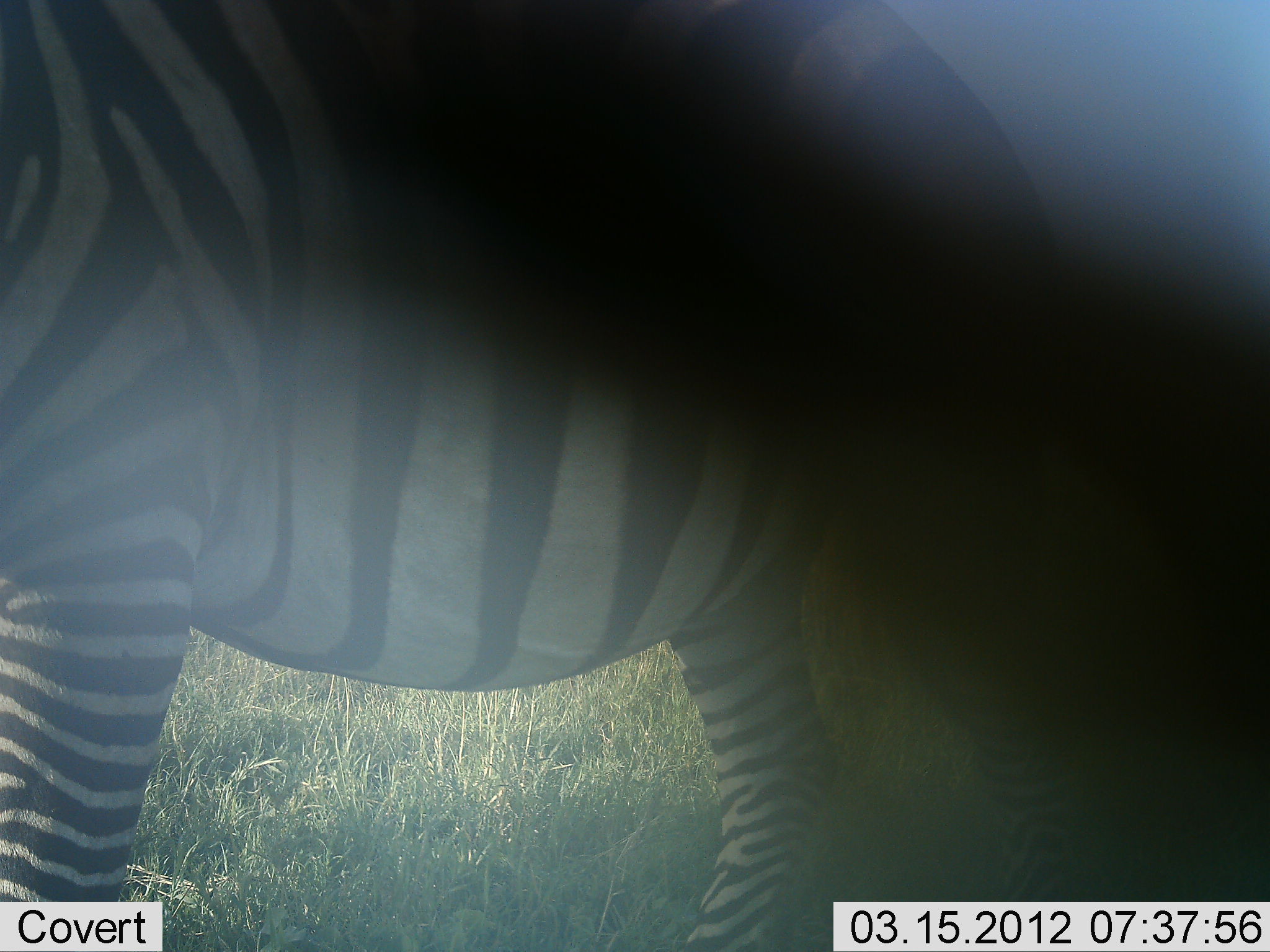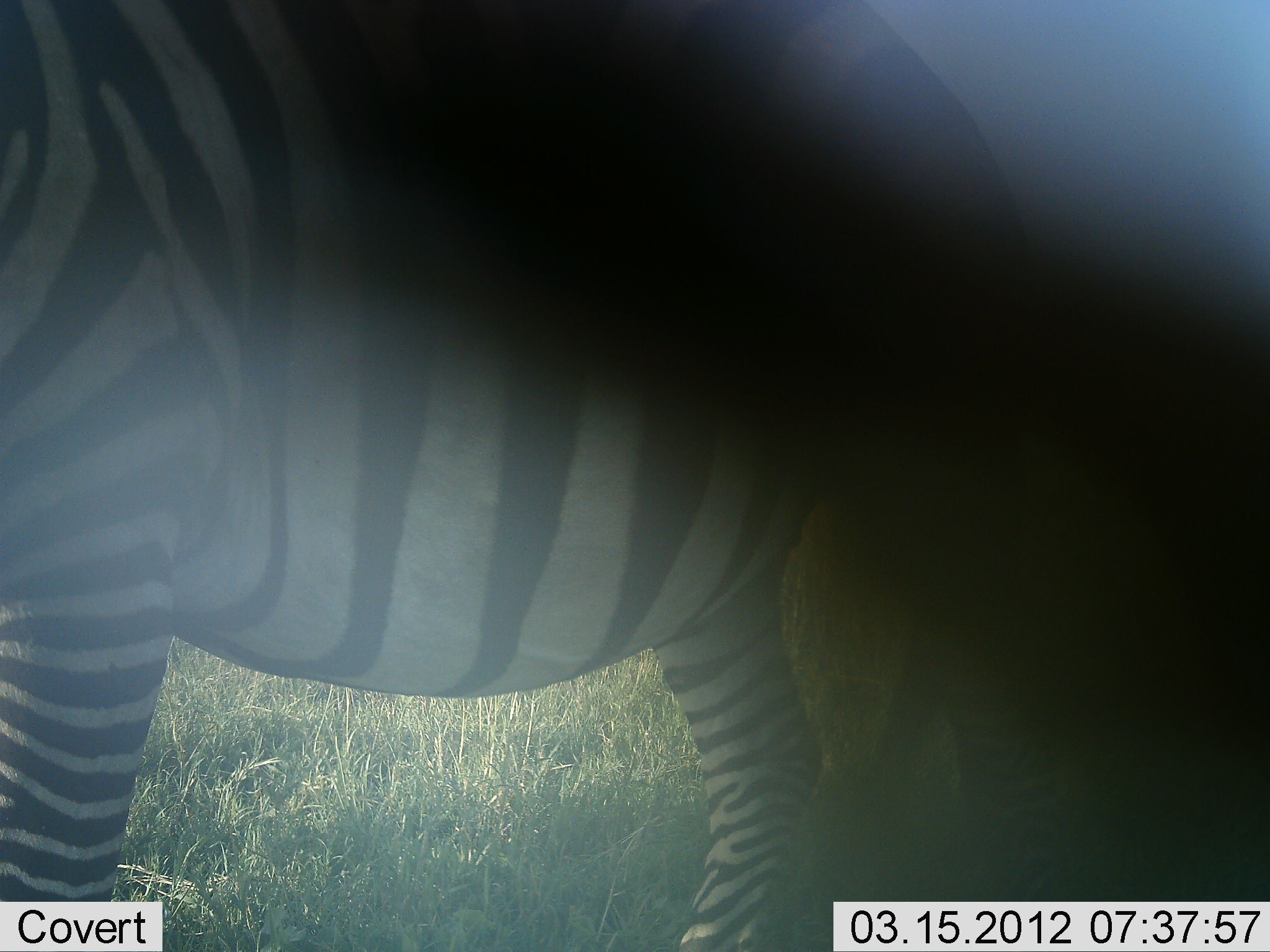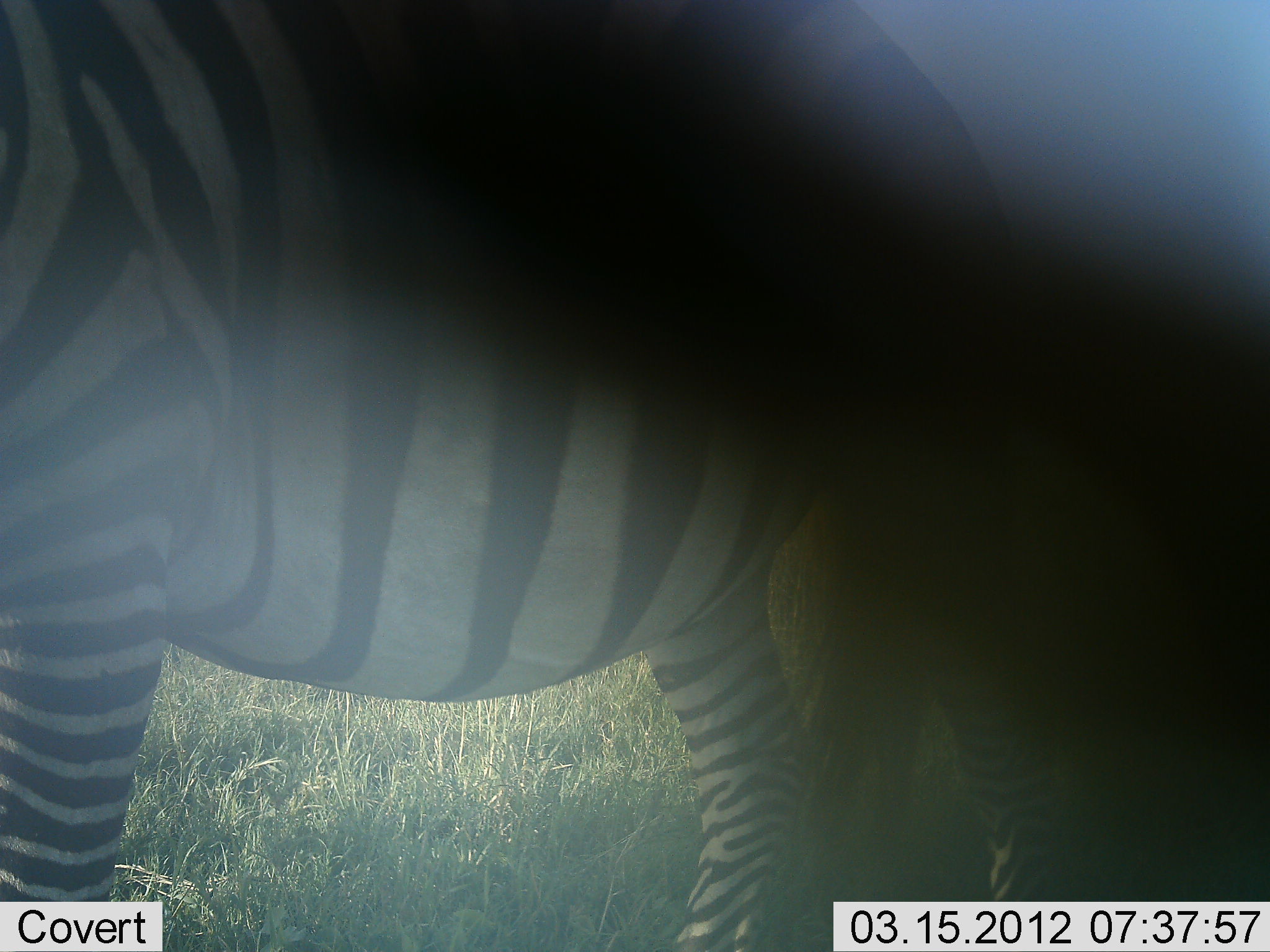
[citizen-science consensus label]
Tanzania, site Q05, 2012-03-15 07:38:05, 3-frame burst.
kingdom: Animalia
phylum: Chordata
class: Mammalia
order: Perissodactyla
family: Equidae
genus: Equus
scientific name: Equus quagga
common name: plains zebra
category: zebra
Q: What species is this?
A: Zebra (plains zebra) (Equus quagga).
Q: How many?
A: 1.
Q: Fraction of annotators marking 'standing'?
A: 100%.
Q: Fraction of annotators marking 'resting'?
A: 0%.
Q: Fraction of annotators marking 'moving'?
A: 0%.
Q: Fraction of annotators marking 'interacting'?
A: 0%.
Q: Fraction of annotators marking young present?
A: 0%.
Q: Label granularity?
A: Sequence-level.